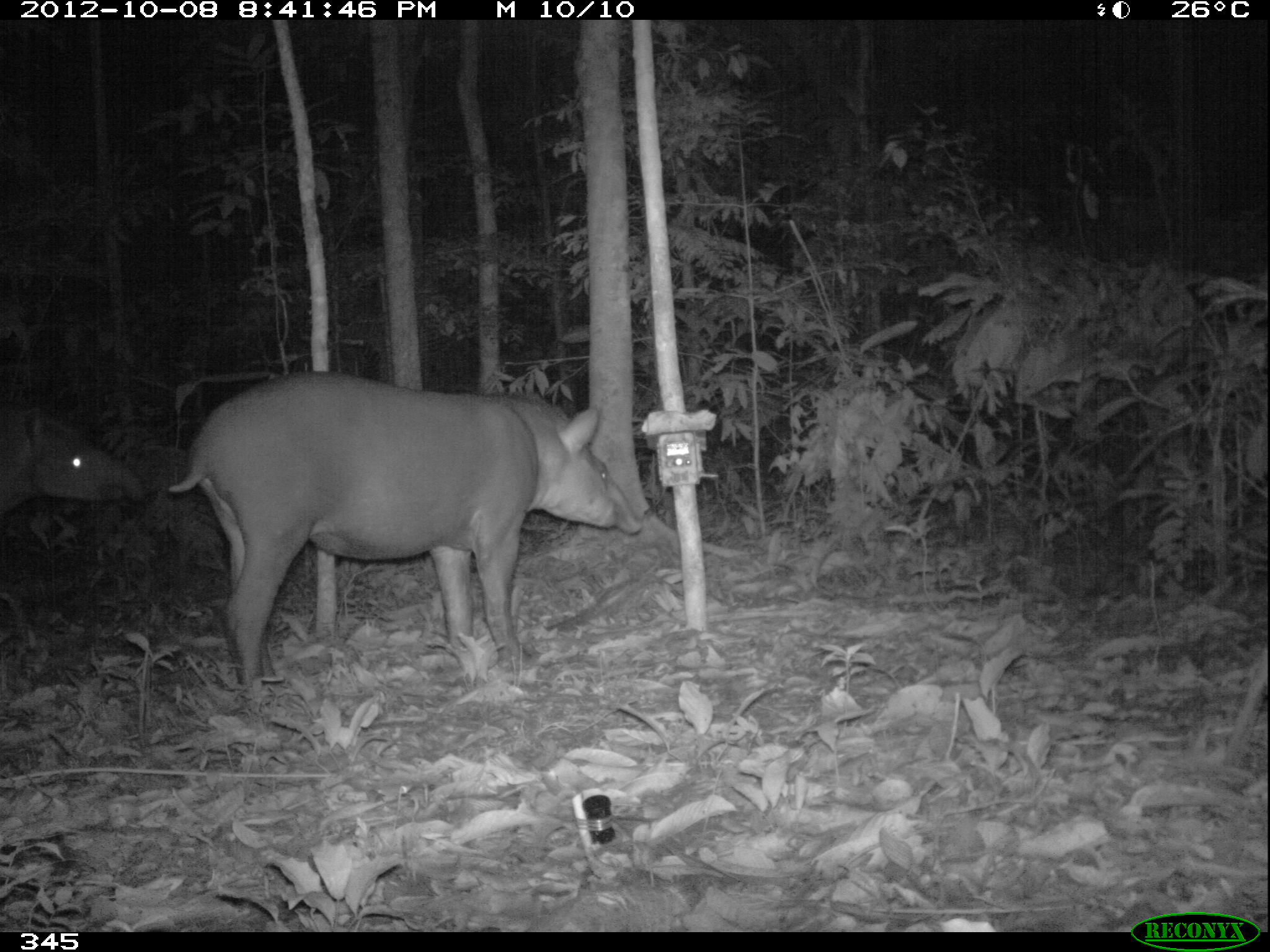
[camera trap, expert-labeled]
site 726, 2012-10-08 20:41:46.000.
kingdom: Animalia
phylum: Chordata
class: Mammalia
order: Perissodactyla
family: Tapiridae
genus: Tapirus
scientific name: Tapirus terrestris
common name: south american tapir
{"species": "Tapirus terrestris (south american tapir)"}